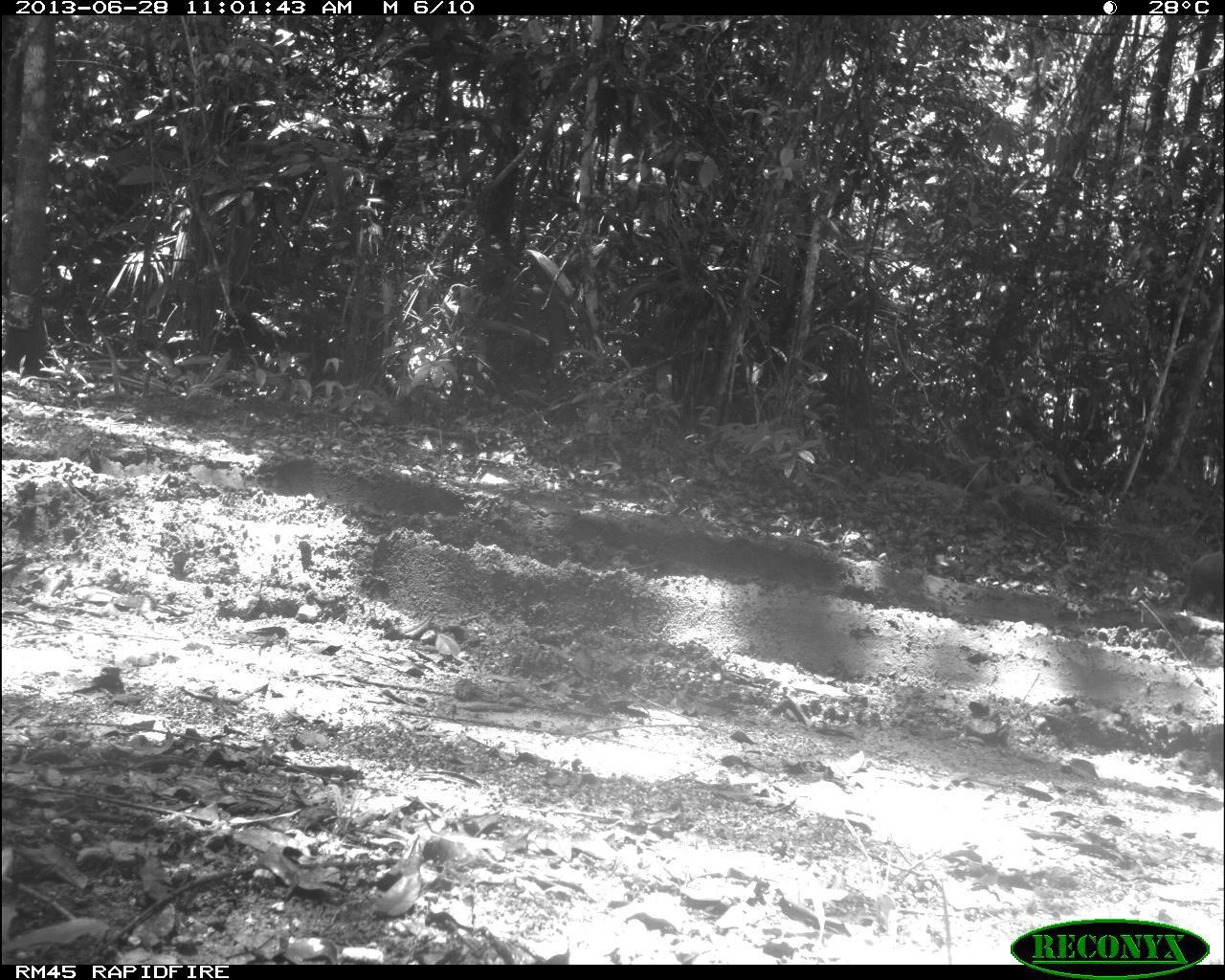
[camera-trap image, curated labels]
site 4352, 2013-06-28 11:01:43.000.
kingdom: Animalia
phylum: Chordata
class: Mammalia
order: Rodentia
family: Dasyproctidae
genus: Dasyprocta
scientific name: Dasyprocta punctata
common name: central american agouti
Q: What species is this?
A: Dasyprocta punctata (central american agouti).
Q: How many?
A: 1.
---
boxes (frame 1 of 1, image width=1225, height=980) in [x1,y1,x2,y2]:
dasyprocta punctata: [1179,552,1223,614]